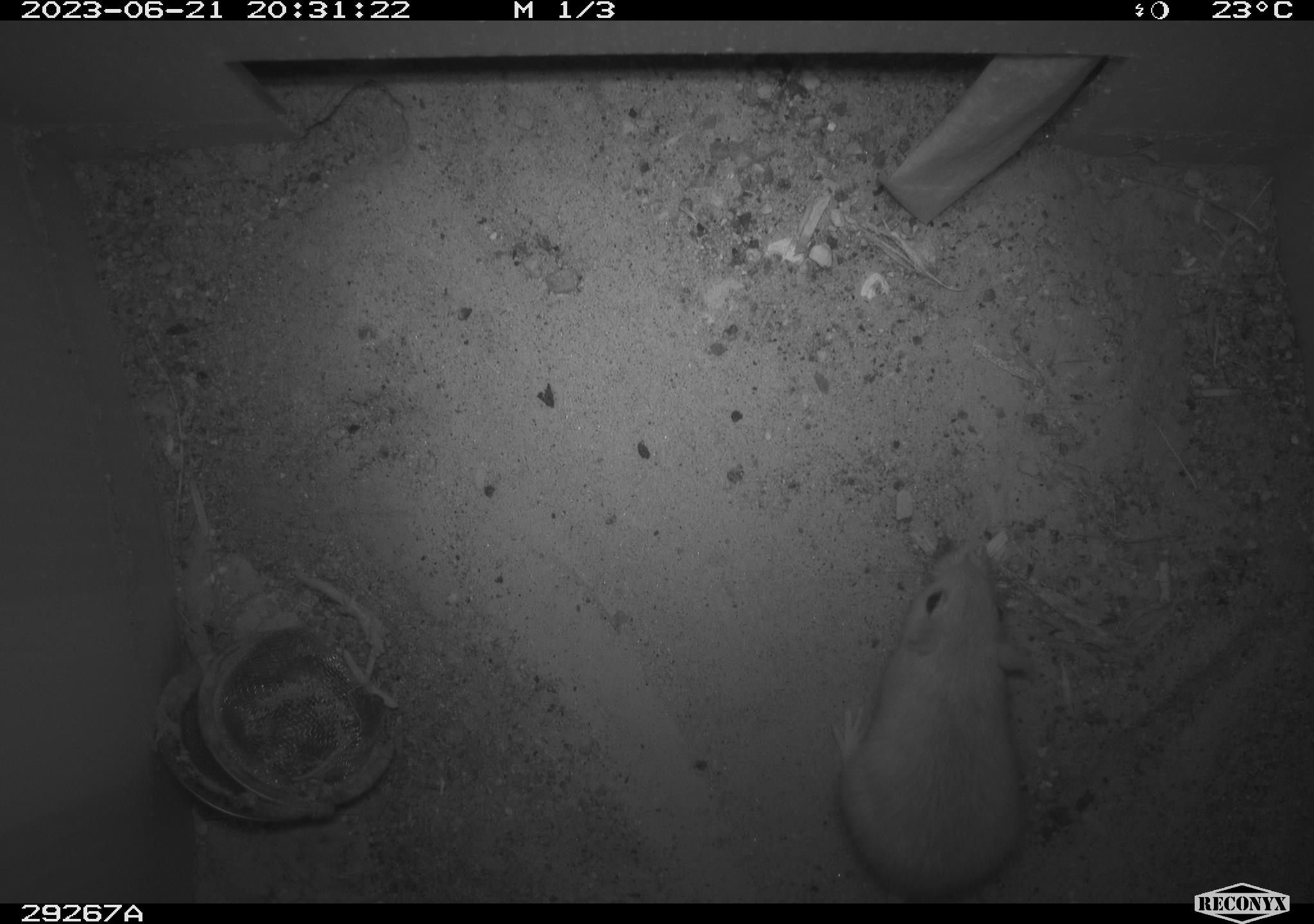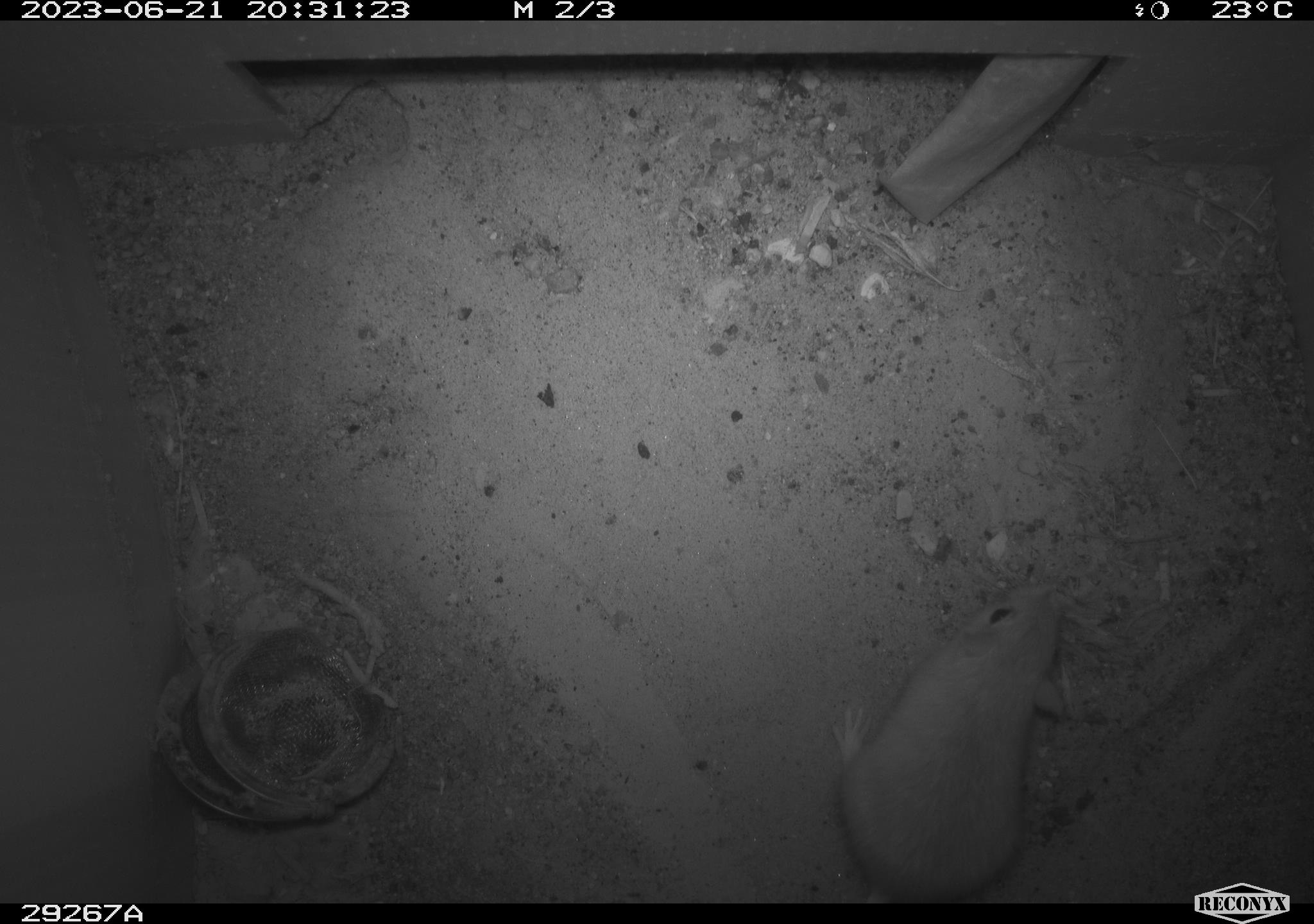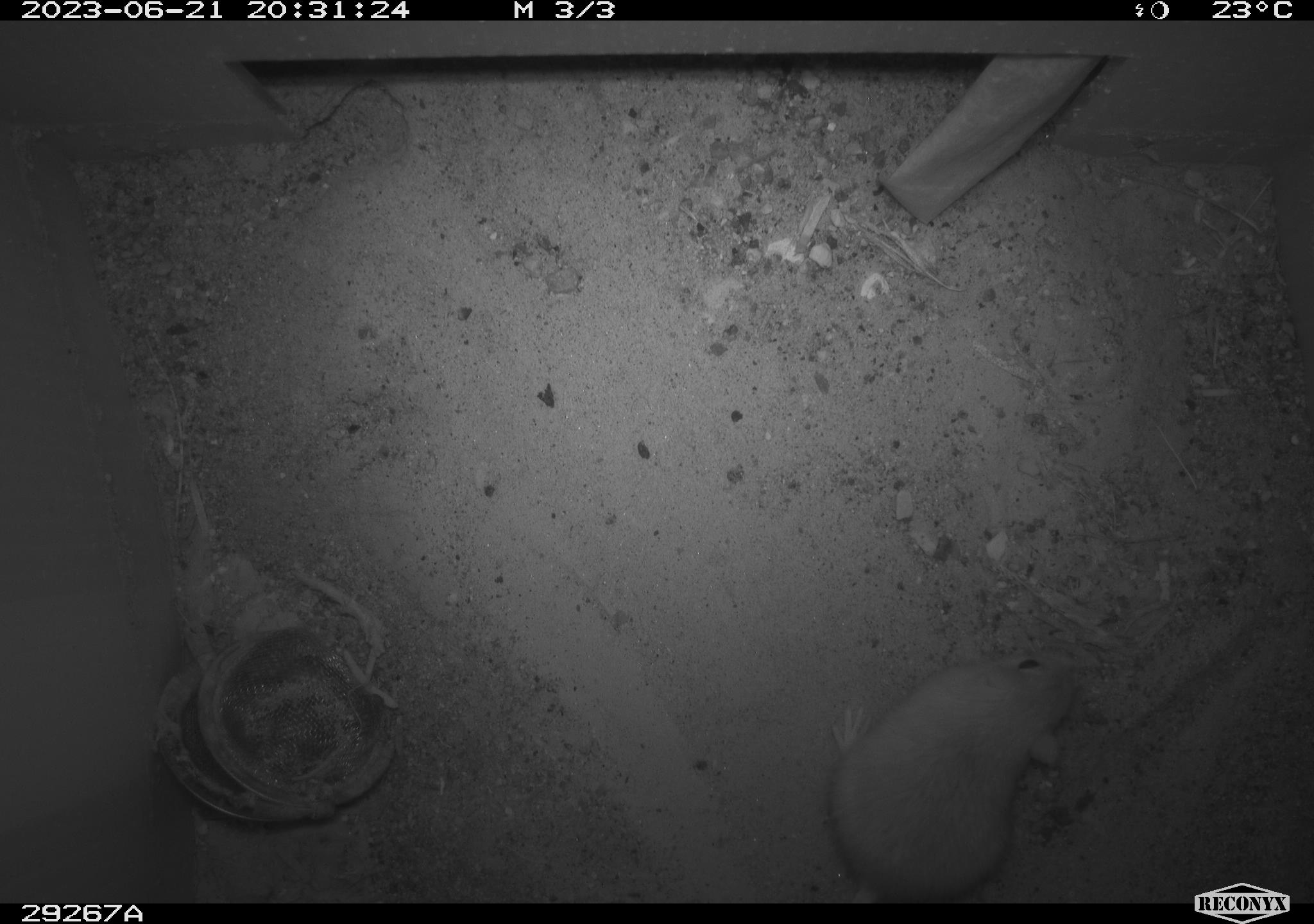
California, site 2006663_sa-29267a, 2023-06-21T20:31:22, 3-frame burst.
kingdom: Animalia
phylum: Chordata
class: Mammalia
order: Rodentia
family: Heteromyidae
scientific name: Heteromyidae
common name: kangaroo rats and pocket mice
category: heteromyidae family